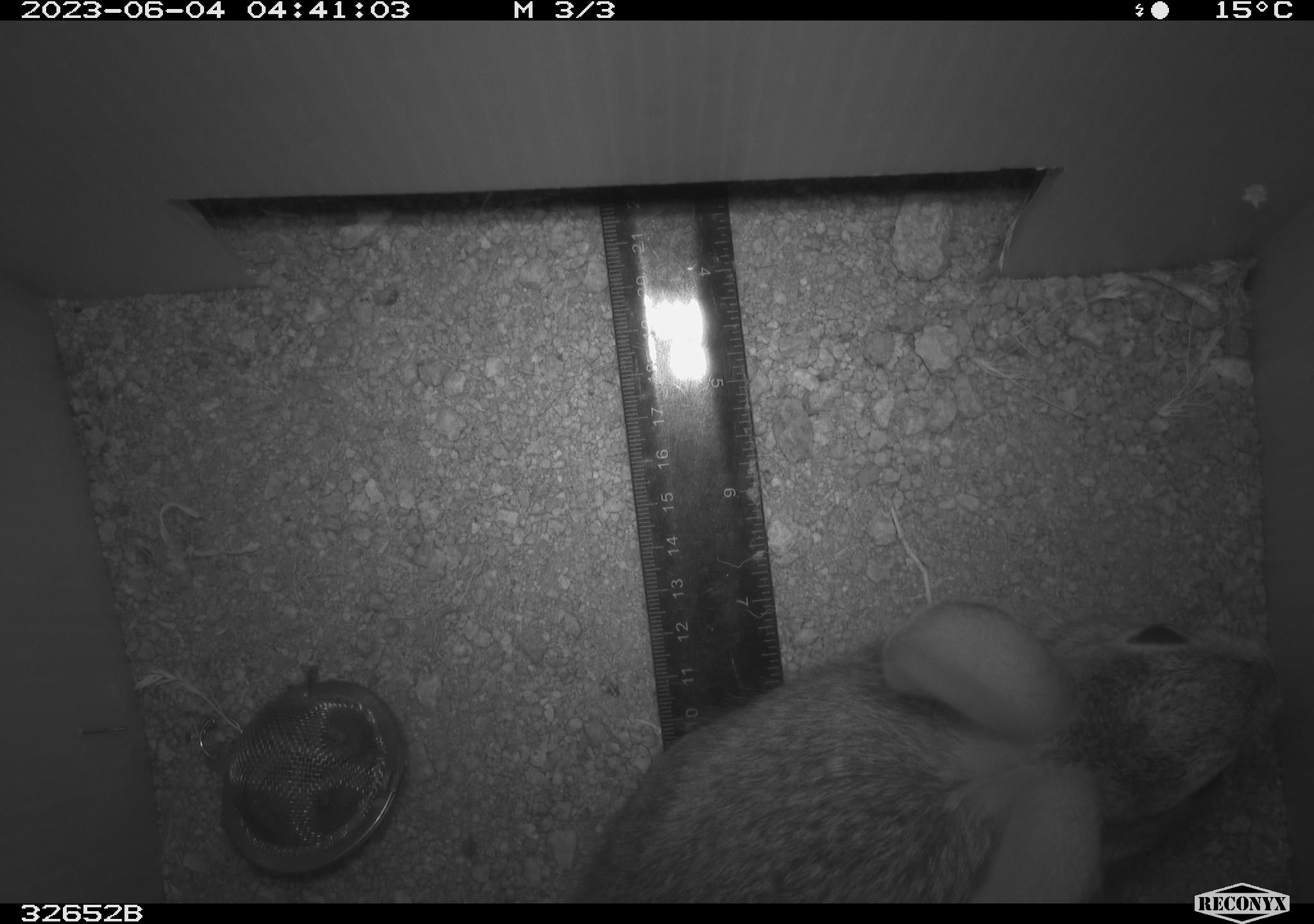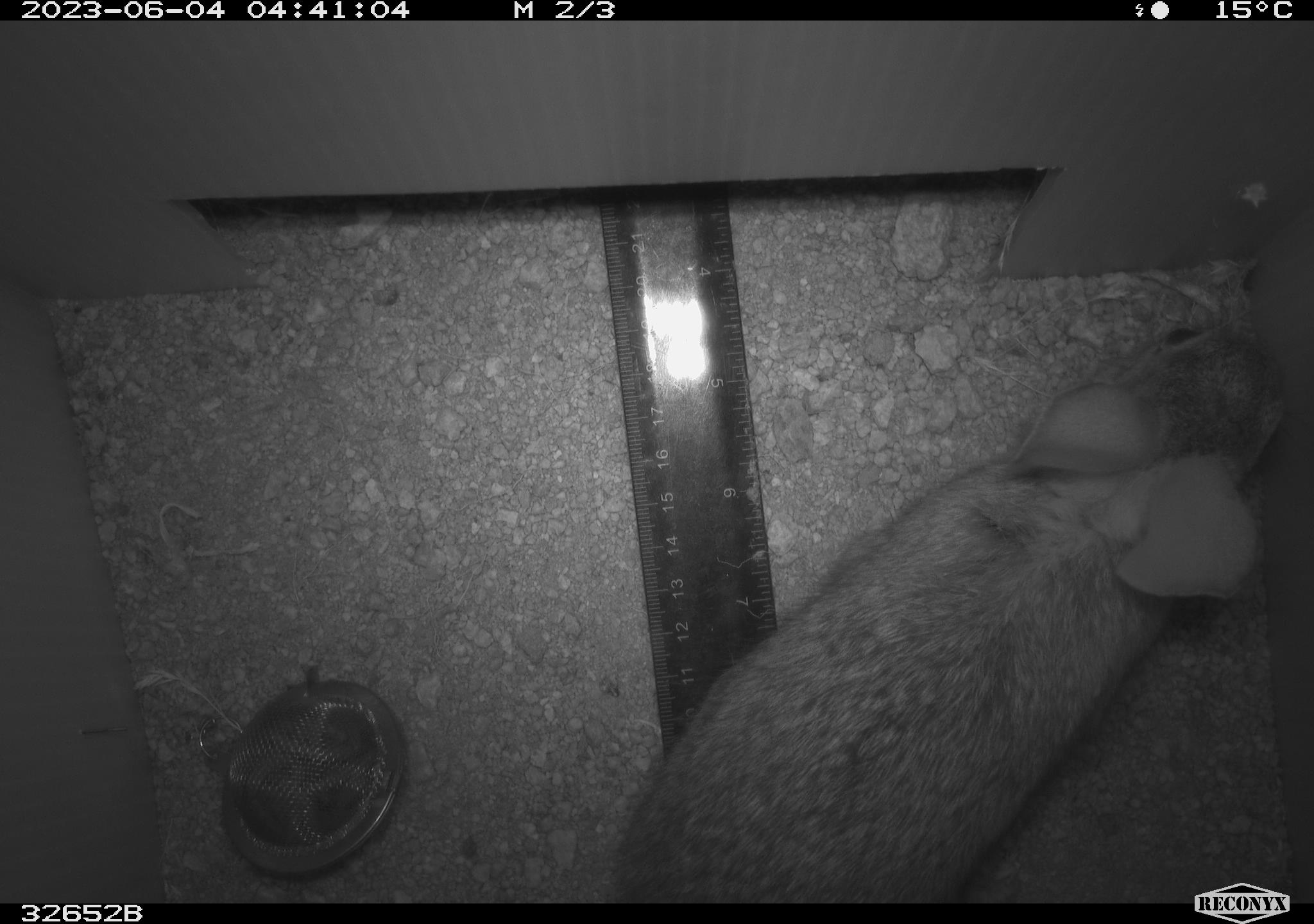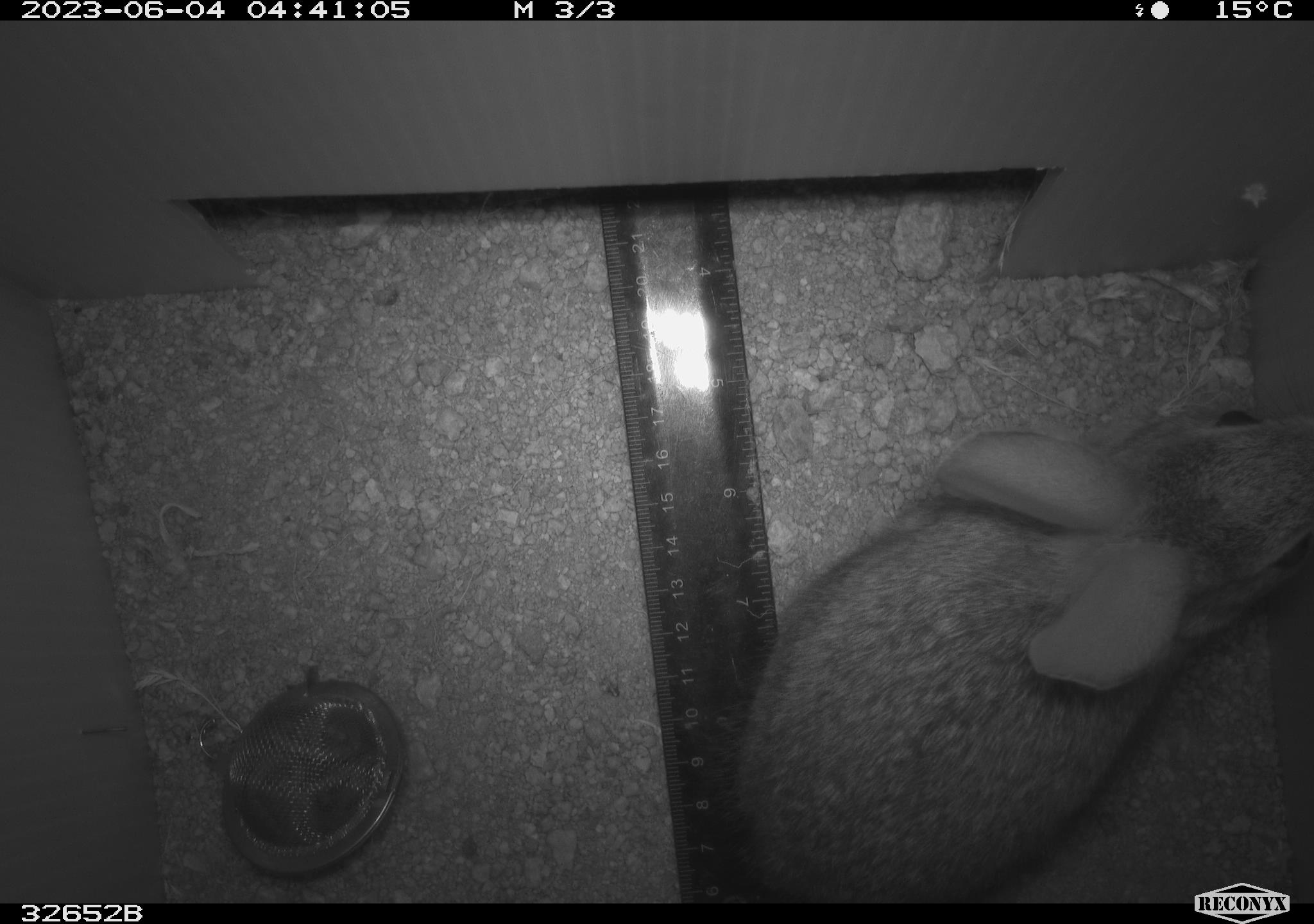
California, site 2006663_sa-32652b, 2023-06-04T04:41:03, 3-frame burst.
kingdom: Animalia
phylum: Chordata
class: Mammalia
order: Lagomorpha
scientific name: Lagomorpha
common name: hares, rabbits, and pikas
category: lagomorpha order